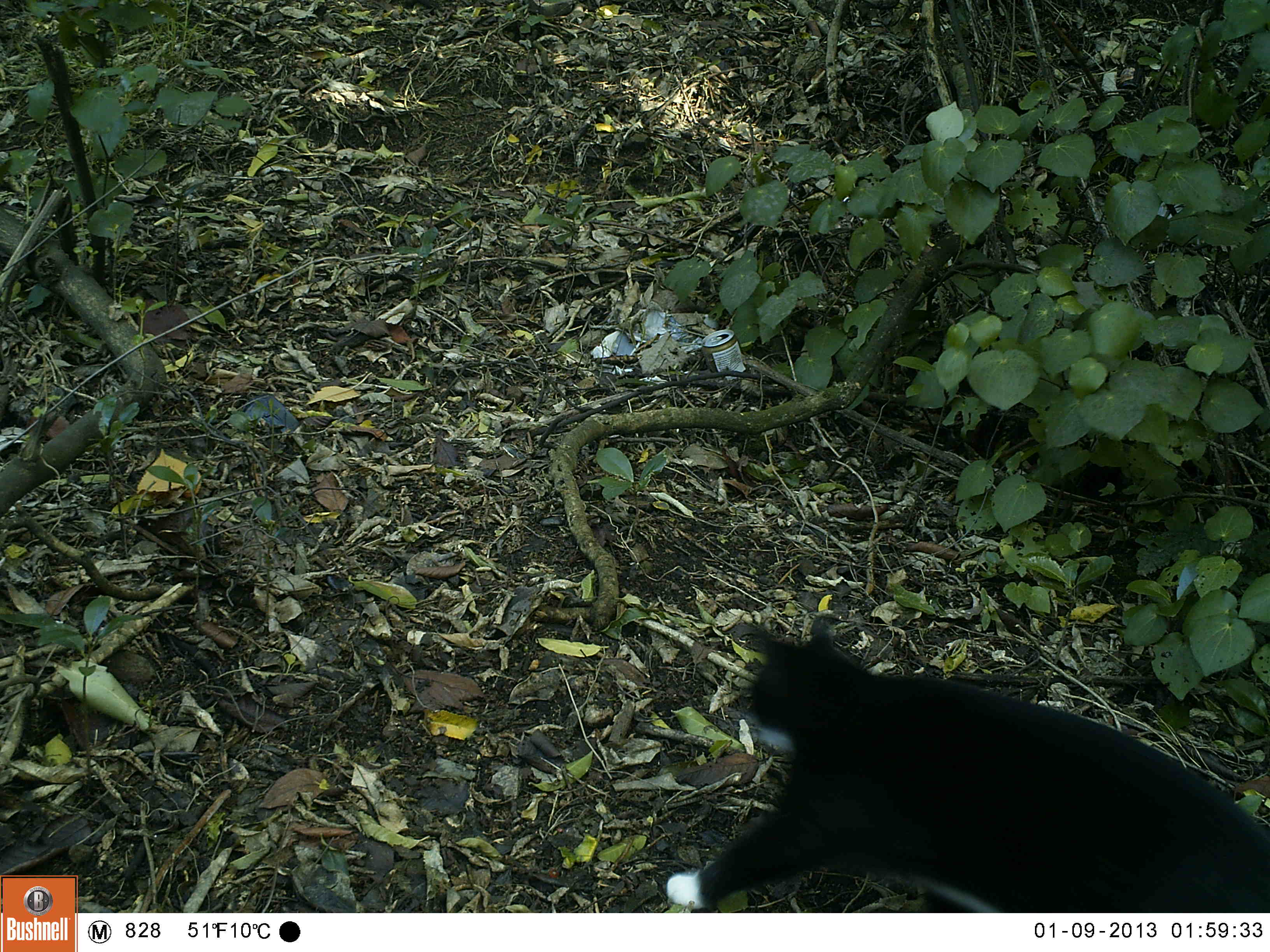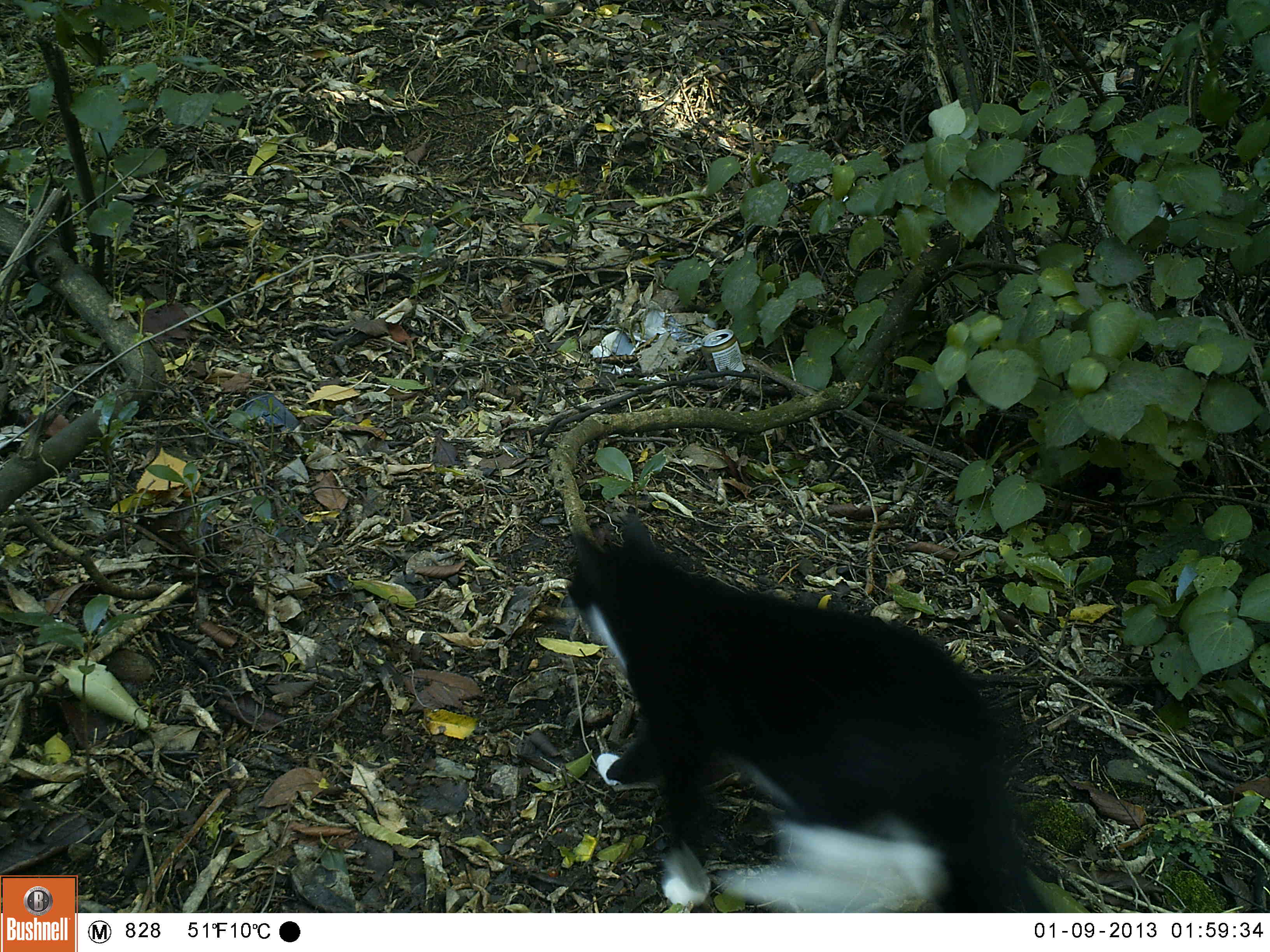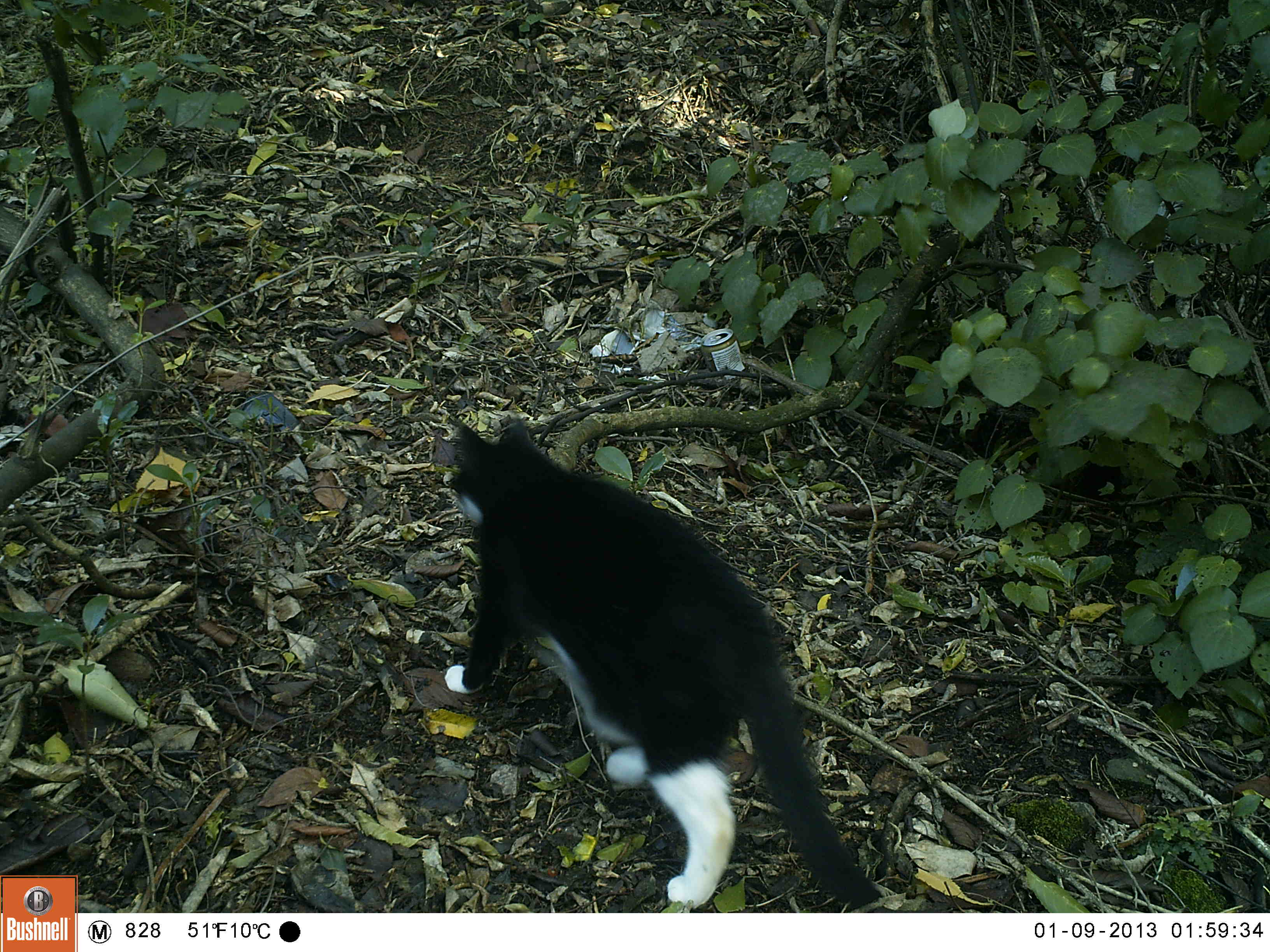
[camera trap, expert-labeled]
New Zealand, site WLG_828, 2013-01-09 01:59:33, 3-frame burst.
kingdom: Animalia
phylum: Chordata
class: Mammalia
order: Carnivora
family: Felidae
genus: Felis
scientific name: Felis catus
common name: domestic cat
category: cat